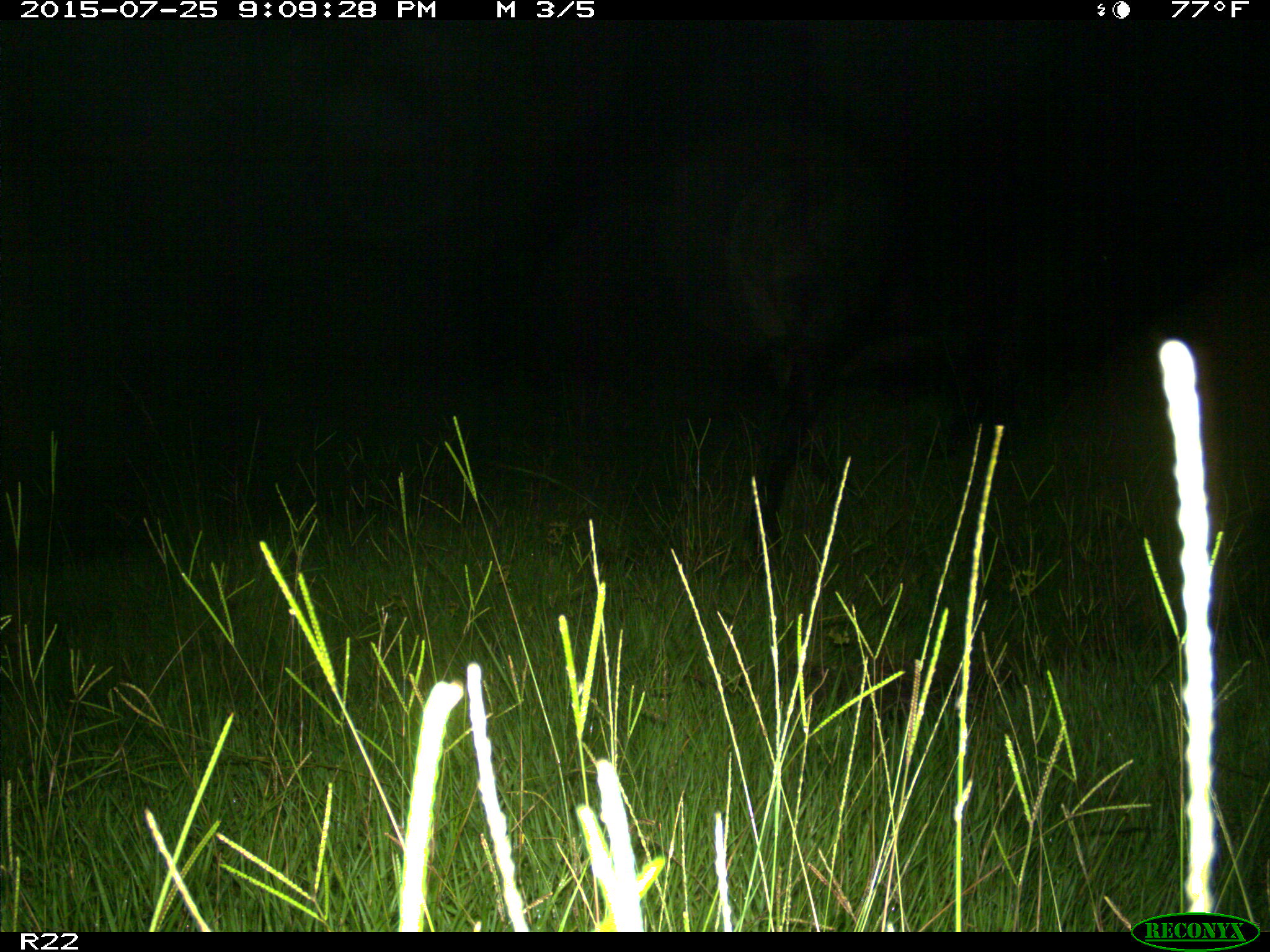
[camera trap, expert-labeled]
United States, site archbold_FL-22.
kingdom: Animalia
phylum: Chordata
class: Mammalia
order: Artiodactyla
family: Bovidae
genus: Bos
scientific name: Bos taurus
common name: domestic cow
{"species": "Bos taurus (domestic cow)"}